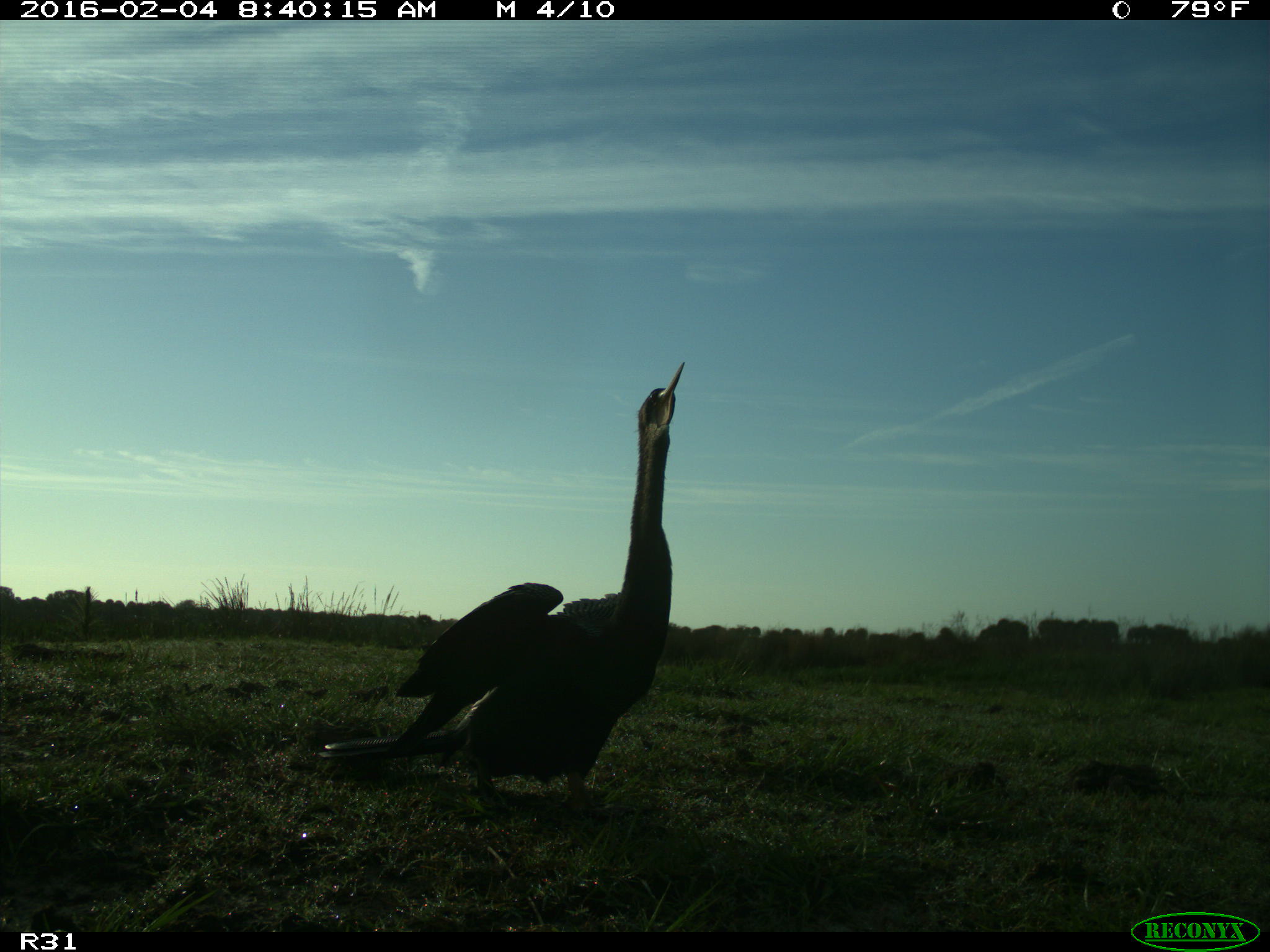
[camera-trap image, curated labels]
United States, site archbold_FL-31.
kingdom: Animalia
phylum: Chordata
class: Aves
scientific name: Aves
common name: birds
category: unidentified bird